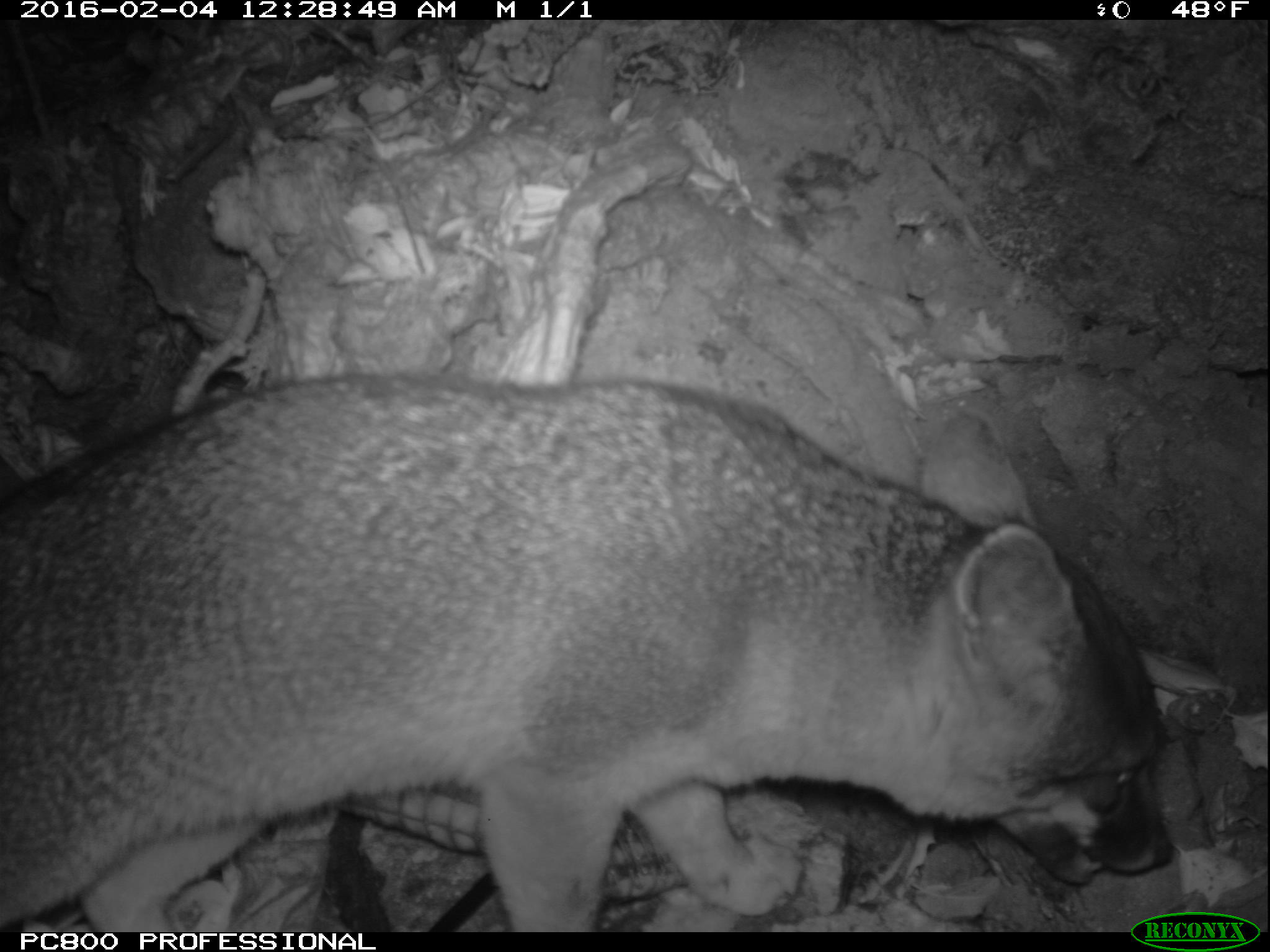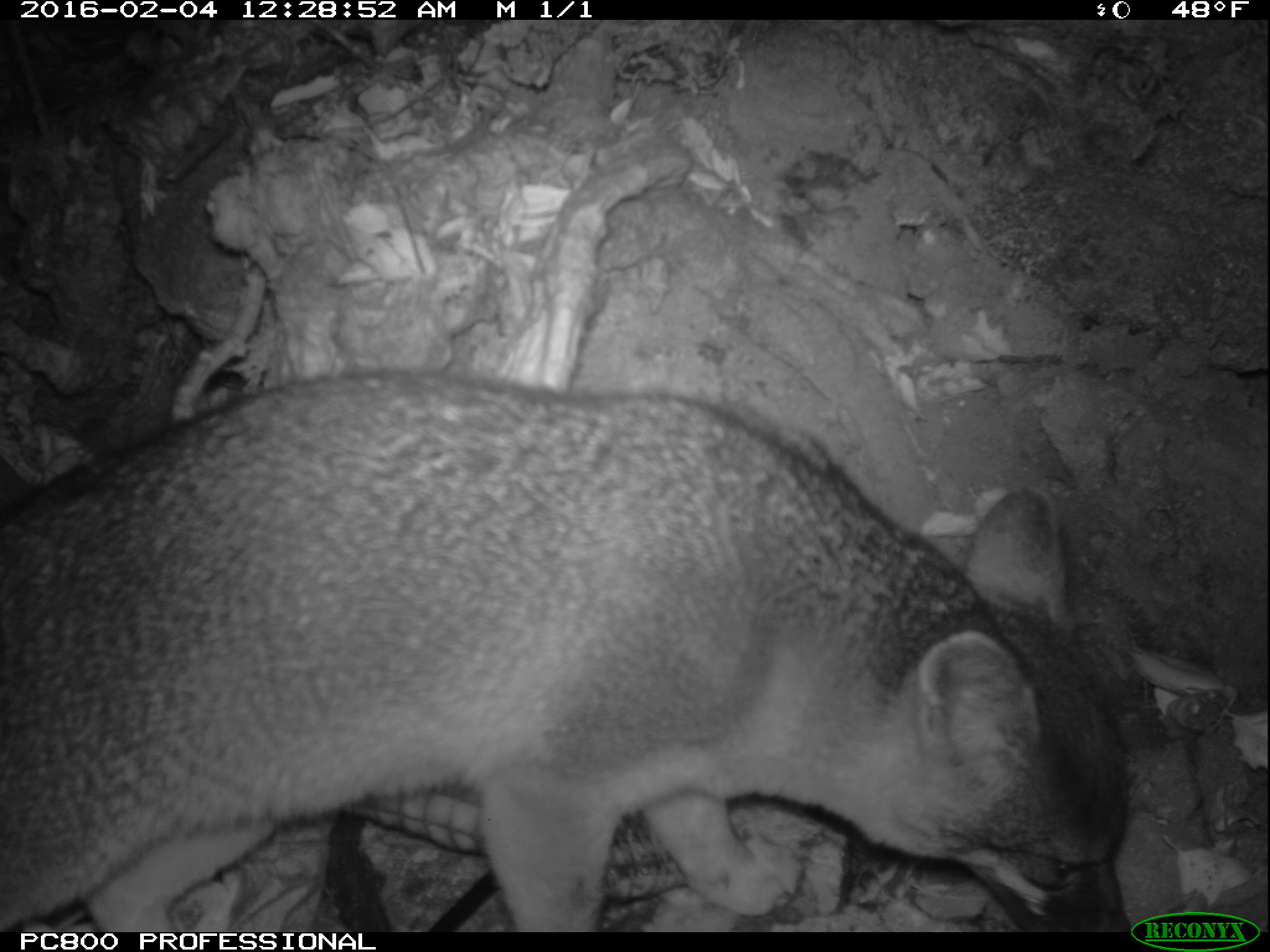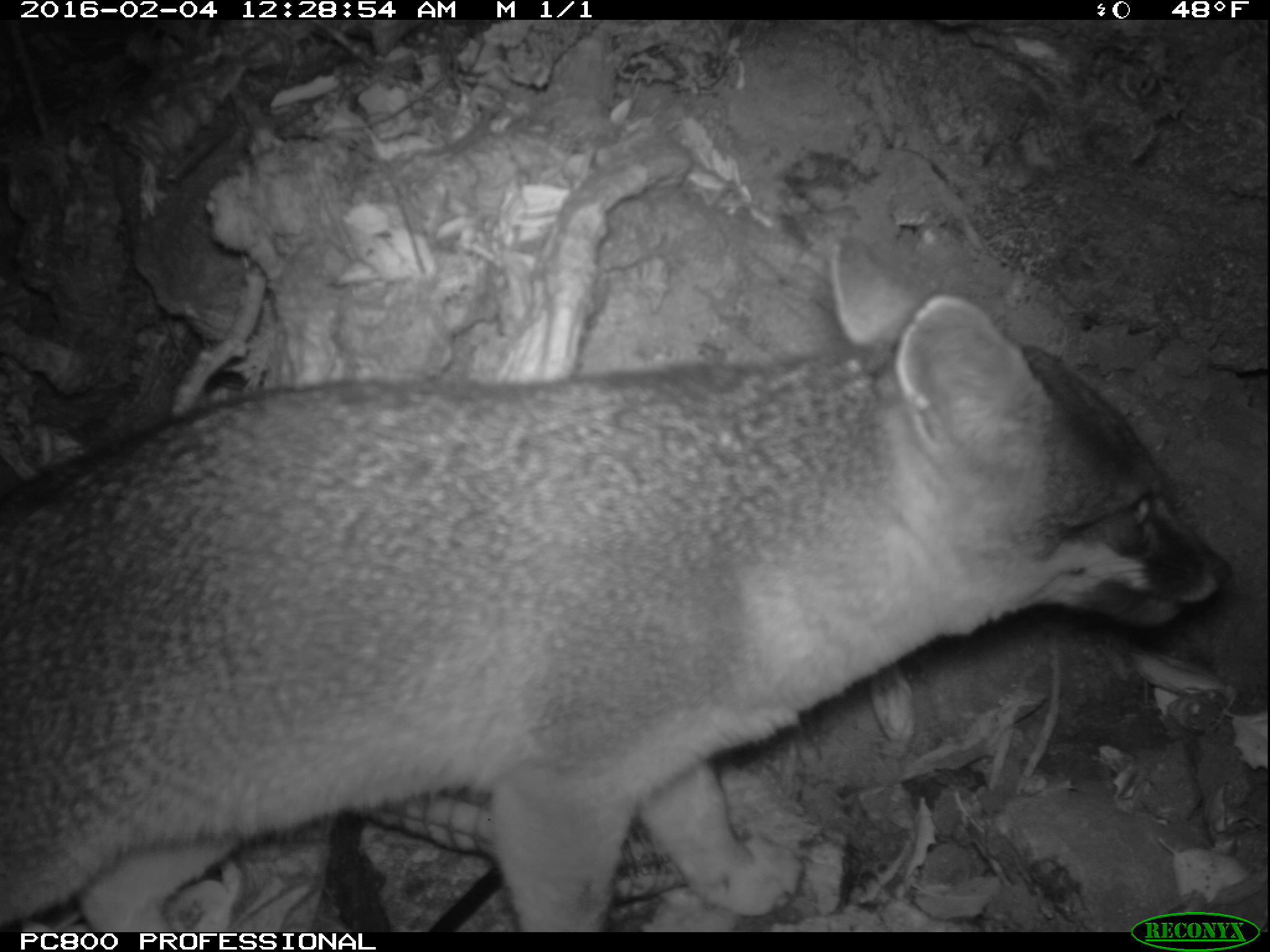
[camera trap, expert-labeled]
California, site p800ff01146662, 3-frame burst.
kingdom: Animalia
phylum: Chordata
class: Mammalia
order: Carnivora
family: Canidae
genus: Urocyon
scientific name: Urocyon littoralis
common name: island fox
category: fox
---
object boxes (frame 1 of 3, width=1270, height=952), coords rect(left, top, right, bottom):
fox: rect(0, 376, 1172, 932)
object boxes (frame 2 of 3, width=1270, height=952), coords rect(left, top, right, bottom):
fox: rect(0, 366, 1130, 932)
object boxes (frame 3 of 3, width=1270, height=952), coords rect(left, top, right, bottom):
fox: rect(0, 242, 1231, 932)